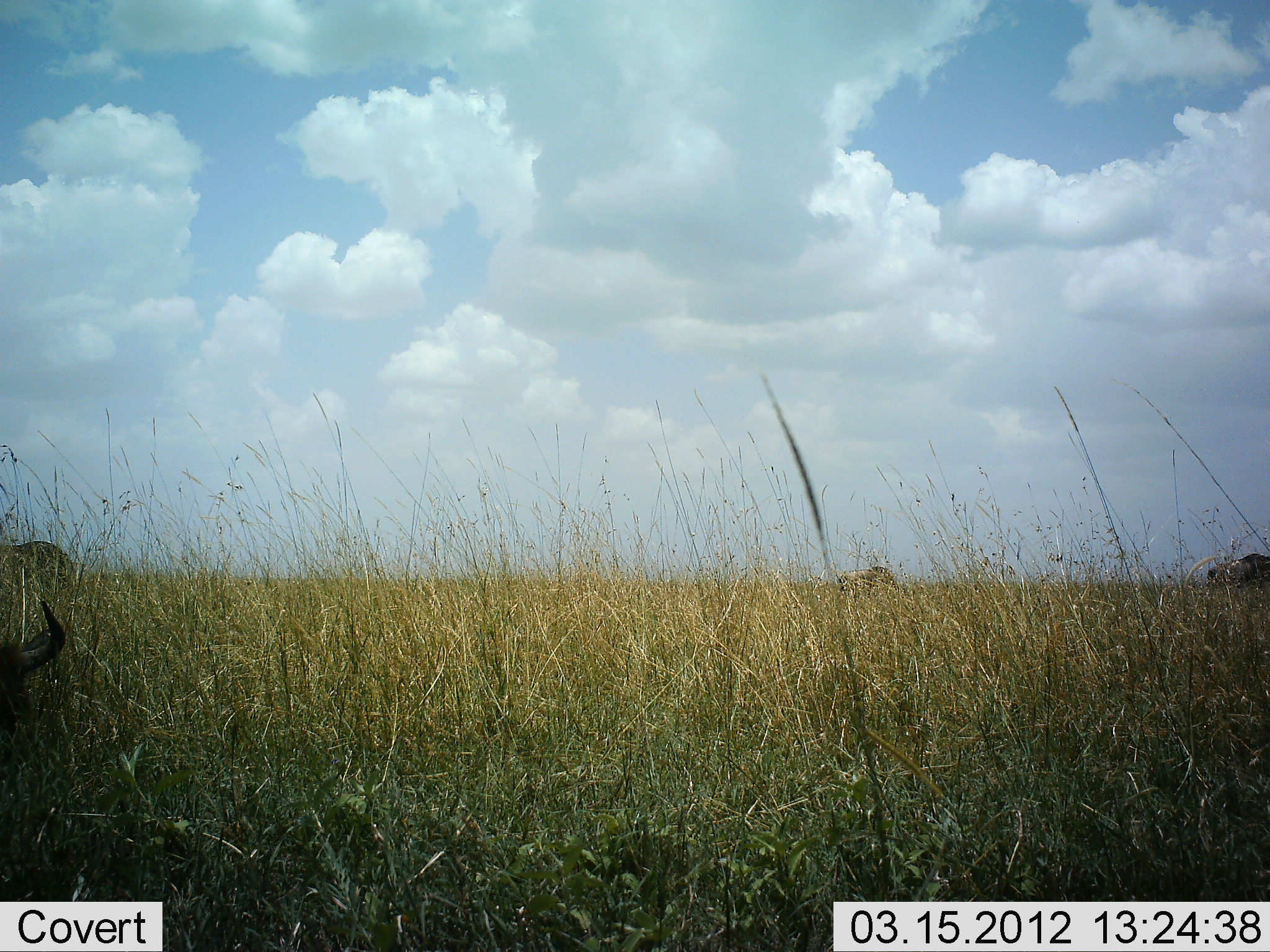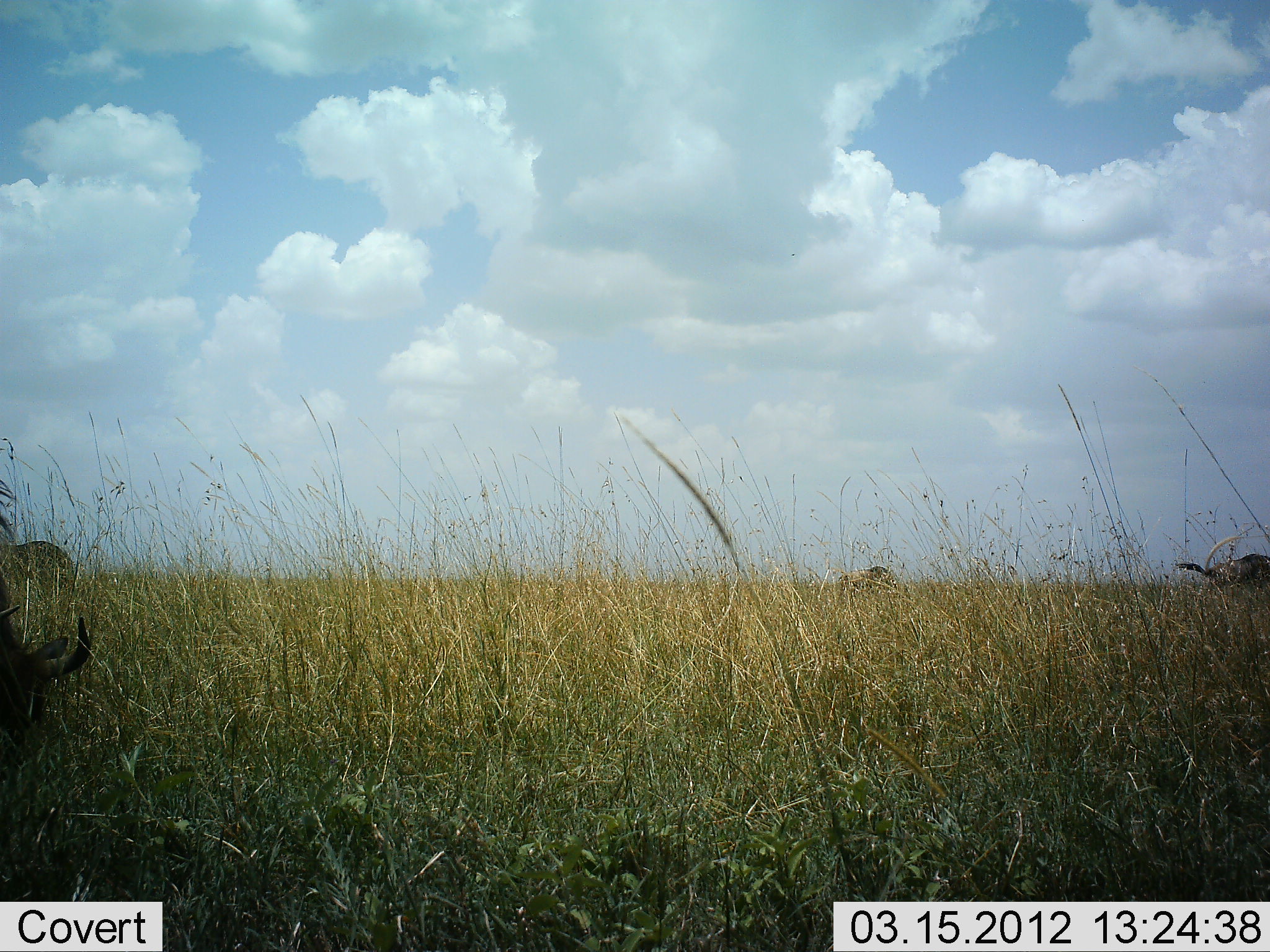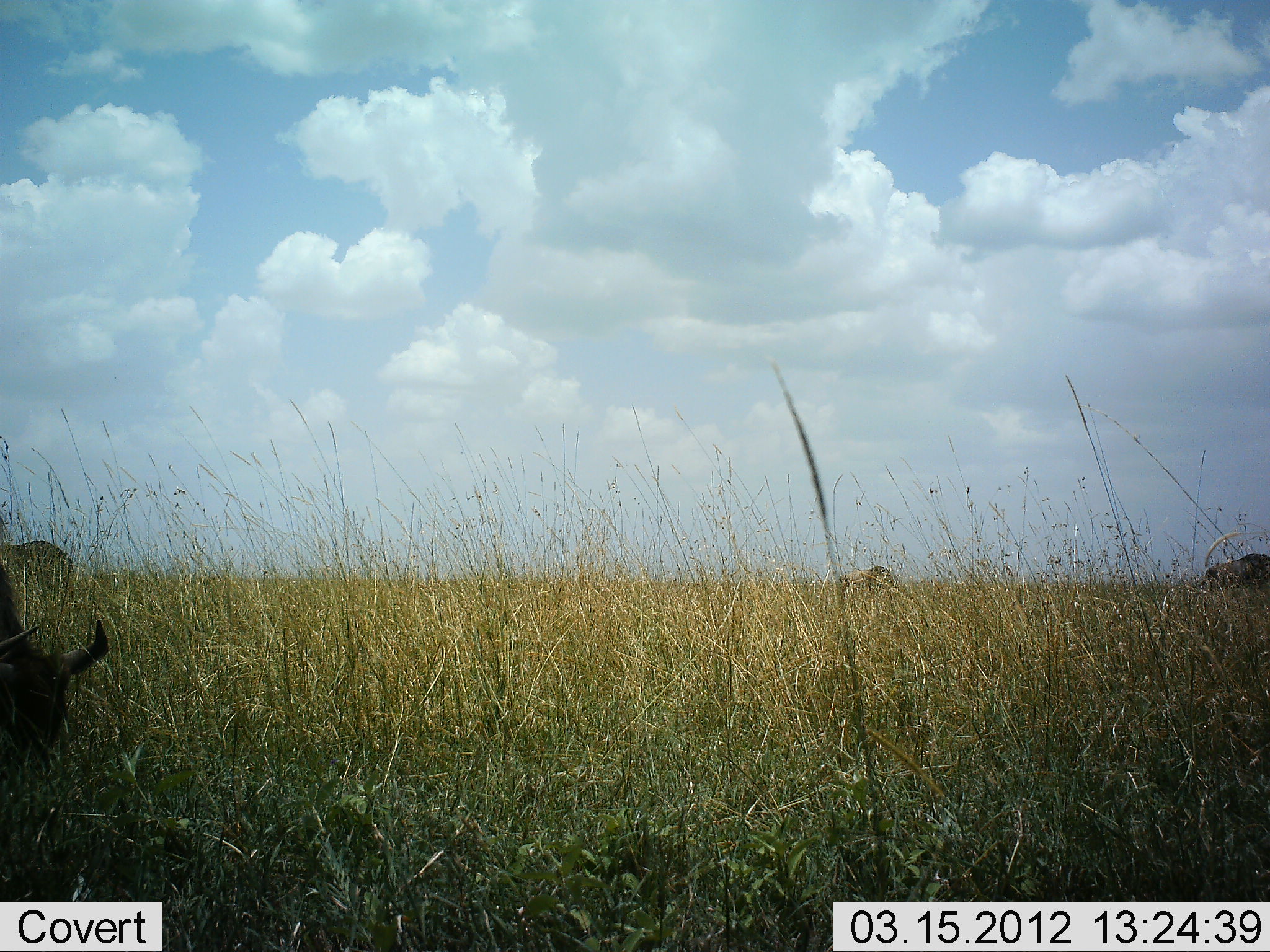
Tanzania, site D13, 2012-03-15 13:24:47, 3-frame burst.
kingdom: Animalia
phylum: Chordata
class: Mammalia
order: Artiodactyla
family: Bovidae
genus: Connochaetes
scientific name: Connochaetes taurinus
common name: blue wildebeest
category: wildebeest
Wildebeest (blue wildebeest) (Connochaetes taurinus), count 3. Behavior (volunteer vote fractions): standing 18%, resting 0%, moving 6%, interacting 0%. Young present (vote fraction): 0%. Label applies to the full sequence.